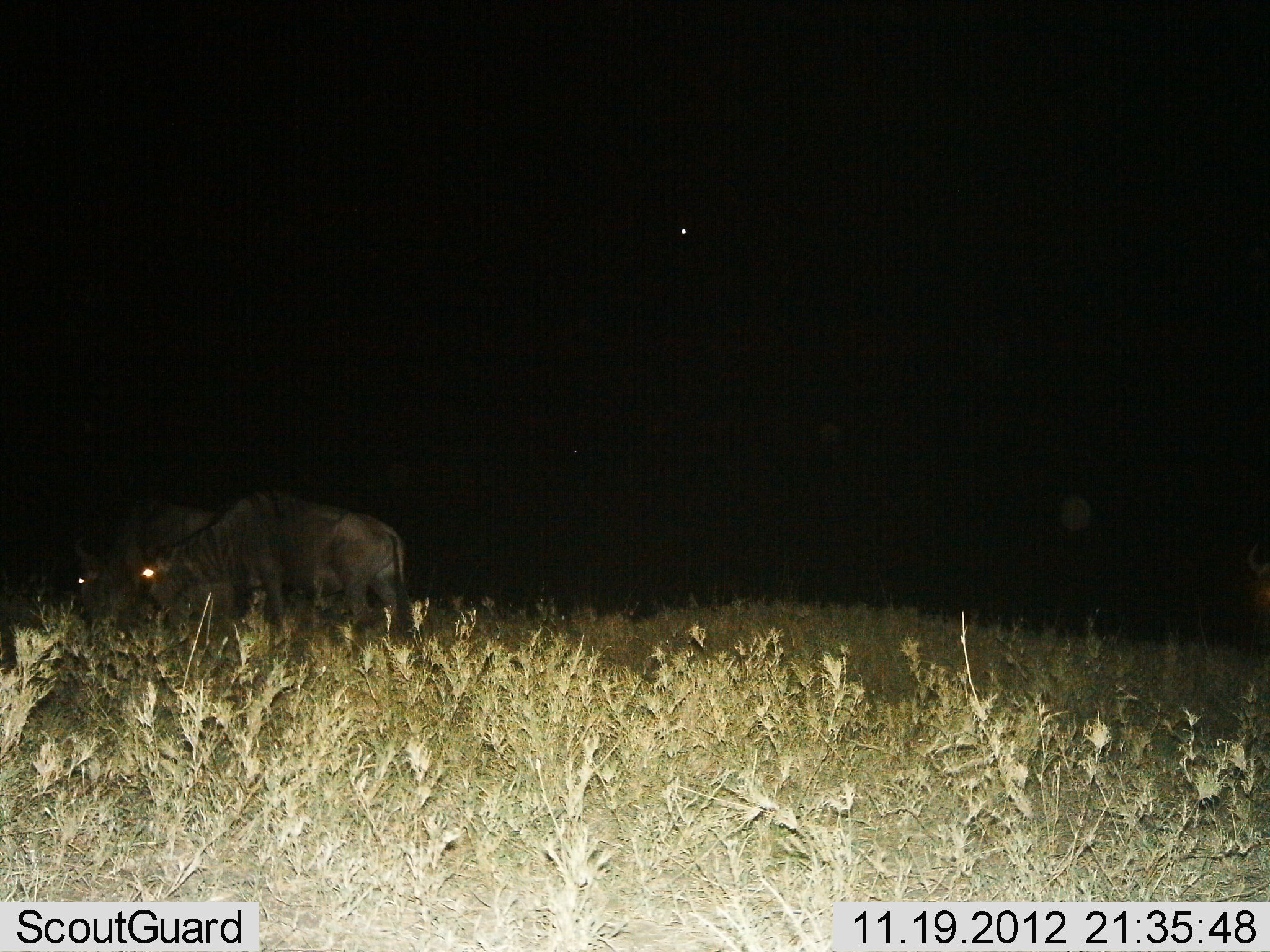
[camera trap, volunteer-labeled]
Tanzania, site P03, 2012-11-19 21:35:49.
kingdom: Animalia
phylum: Chordata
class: Mammalia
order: Artiodactyla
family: Bovidae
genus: Connochaetes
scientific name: Connochaetes taurinus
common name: blue wildebeest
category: wildebeest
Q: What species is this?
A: Wildebeest (blue wildebeest) (Connochaetes taurinus).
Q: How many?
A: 2.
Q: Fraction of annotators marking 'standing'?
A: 60%.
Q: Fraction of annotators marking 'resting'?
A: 0%.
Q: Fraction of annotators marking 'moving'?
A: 10%.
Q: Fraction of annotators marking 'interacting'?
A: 0%.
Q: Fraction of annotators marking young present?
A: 0%.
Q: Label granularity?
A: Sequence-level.